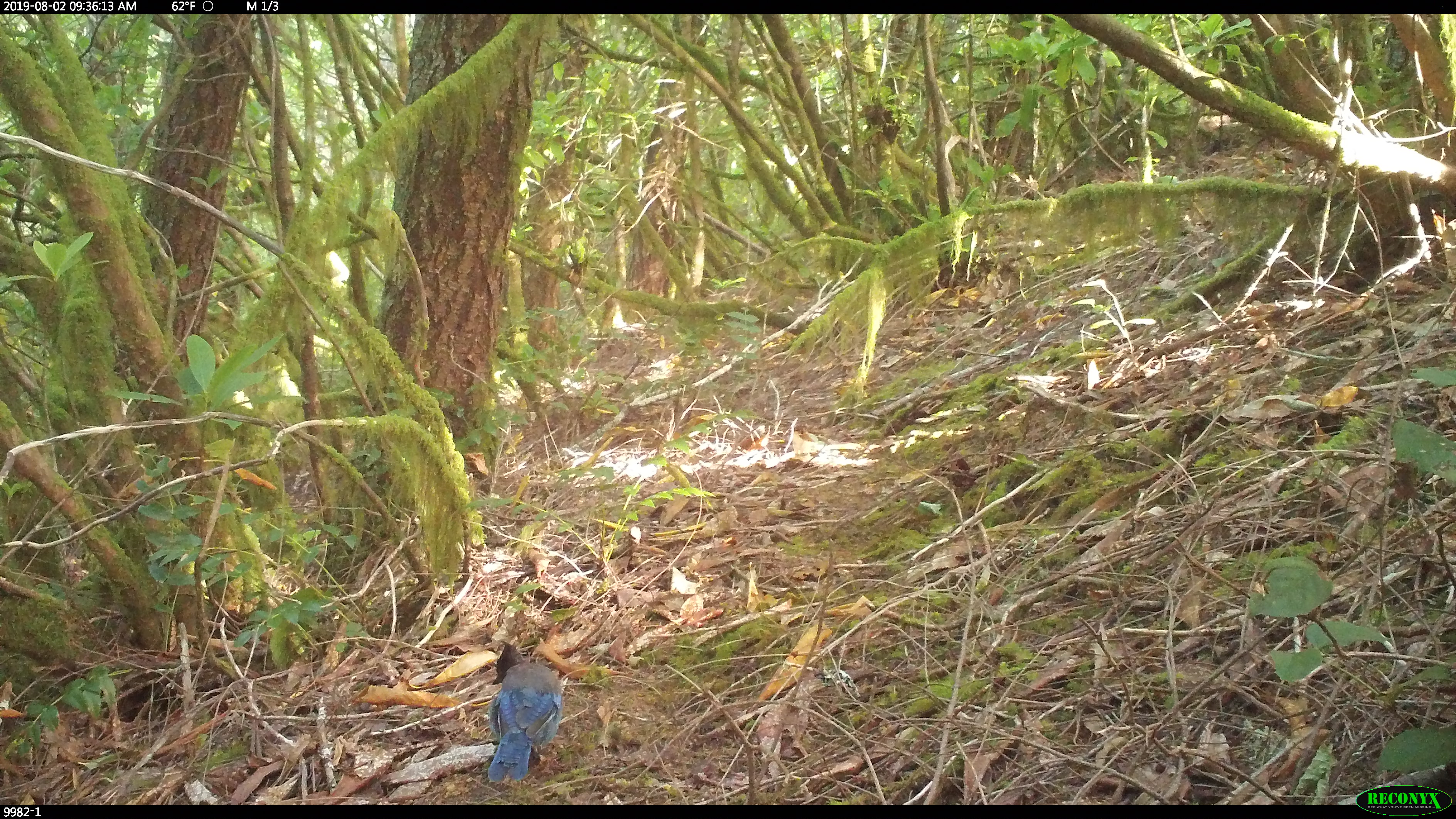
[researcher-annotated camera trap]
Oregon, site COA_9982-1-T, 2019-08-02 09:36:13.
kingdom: Animalia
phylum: Chordata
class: Aves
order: Passeriformes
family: Corvidae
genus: Cyanocitta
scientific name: Cyanocitta stelleri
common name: steller's jay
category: stellers jay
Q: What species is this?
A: Stellers jay (steller's jay) (Cyanocitta stelleri).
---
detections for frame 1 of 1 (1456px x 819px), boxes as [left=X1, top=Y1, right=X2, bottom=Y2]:
stellers jay: [left=473, top=638, right=568, bottom=788]